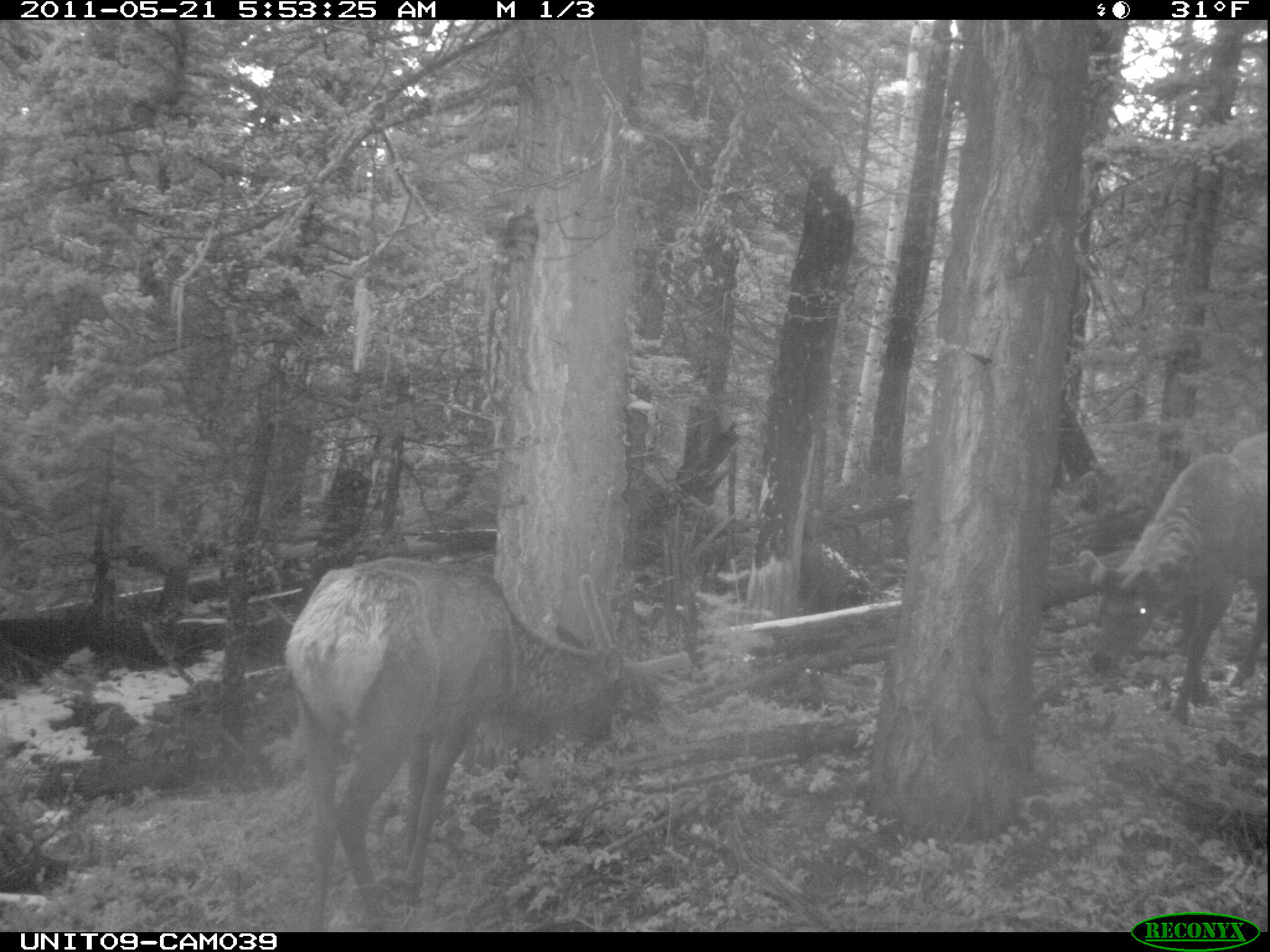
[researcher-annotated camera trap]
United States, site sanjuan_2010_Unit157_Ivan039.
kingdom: Animalia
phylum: Chordata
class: Mammalia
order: Artiodactyla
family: Cervidae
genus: Cervus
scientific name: Cervus elaphus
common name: red deer